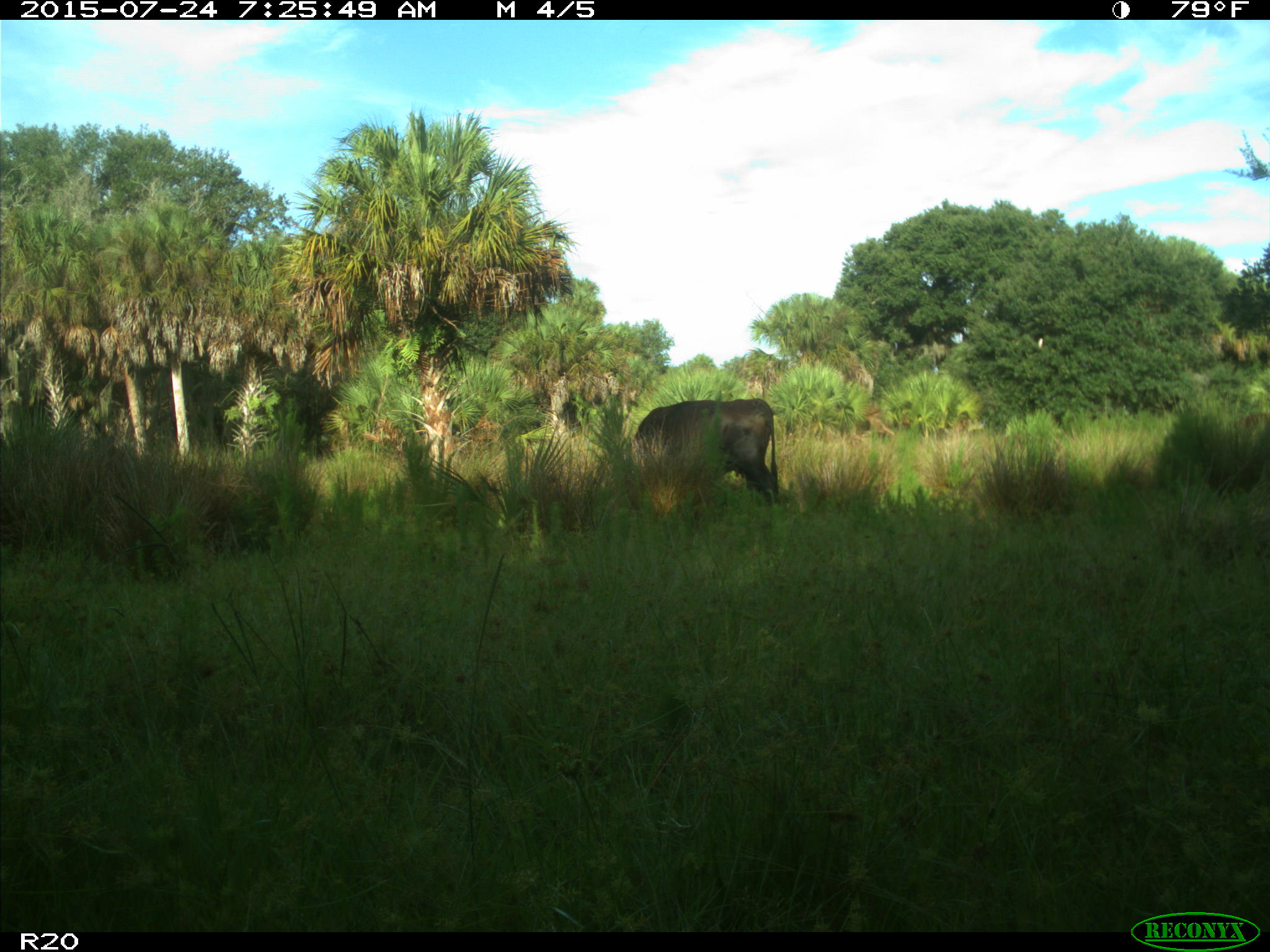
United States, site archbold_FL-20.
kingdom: Animalia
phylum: Chordata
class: Mammalia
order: Artiodactyla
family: Bovidae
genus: Bos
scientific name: Bos taurus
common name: domestic cow